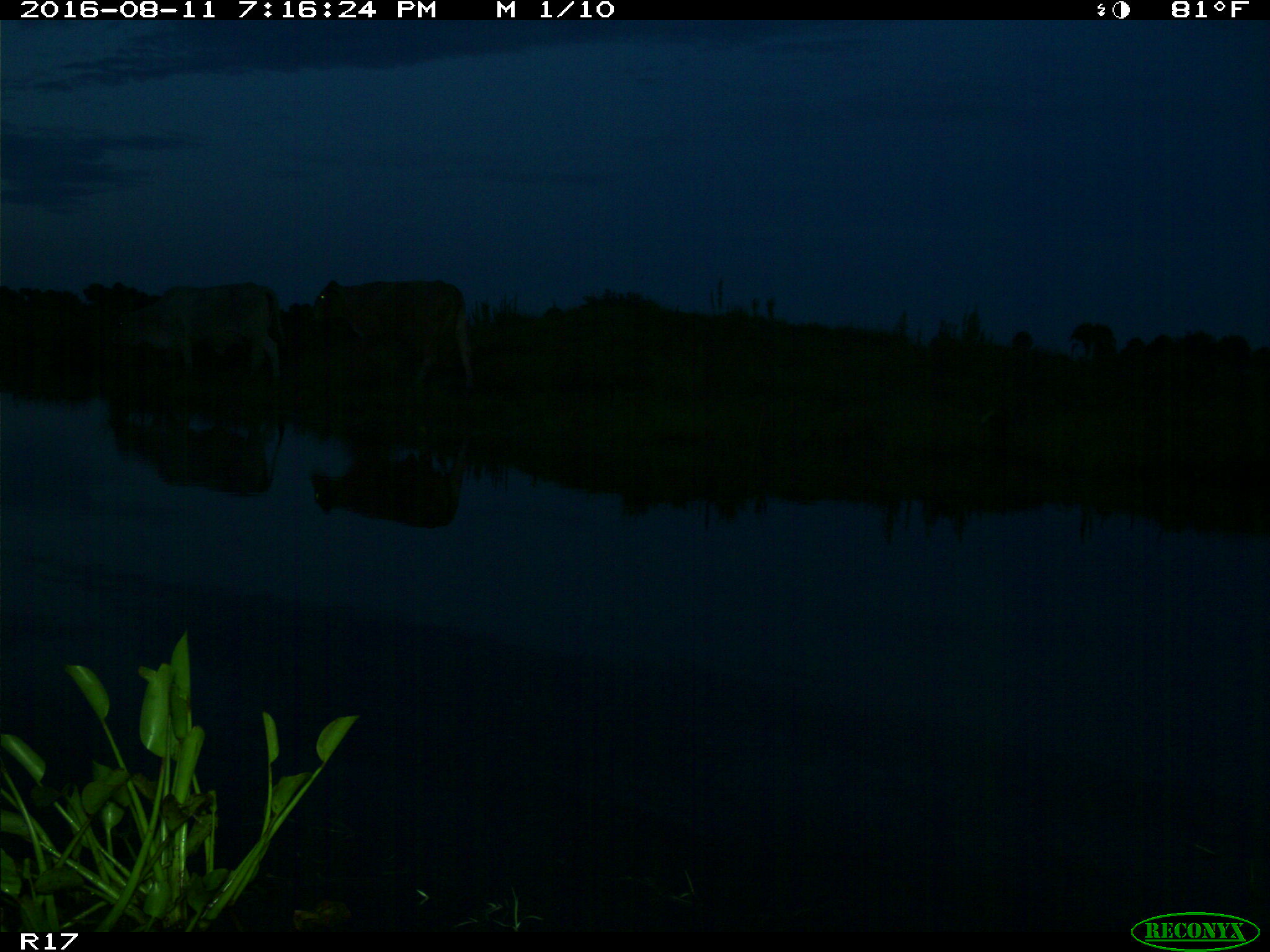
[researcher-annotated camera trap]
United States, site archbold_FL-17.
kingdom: Animalia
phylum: Chordata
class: Mammalia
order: Artiodactyla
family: Bovidae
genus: Bos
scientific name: Bos taurus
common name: domestic cow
Bos taurus (domestic cow).